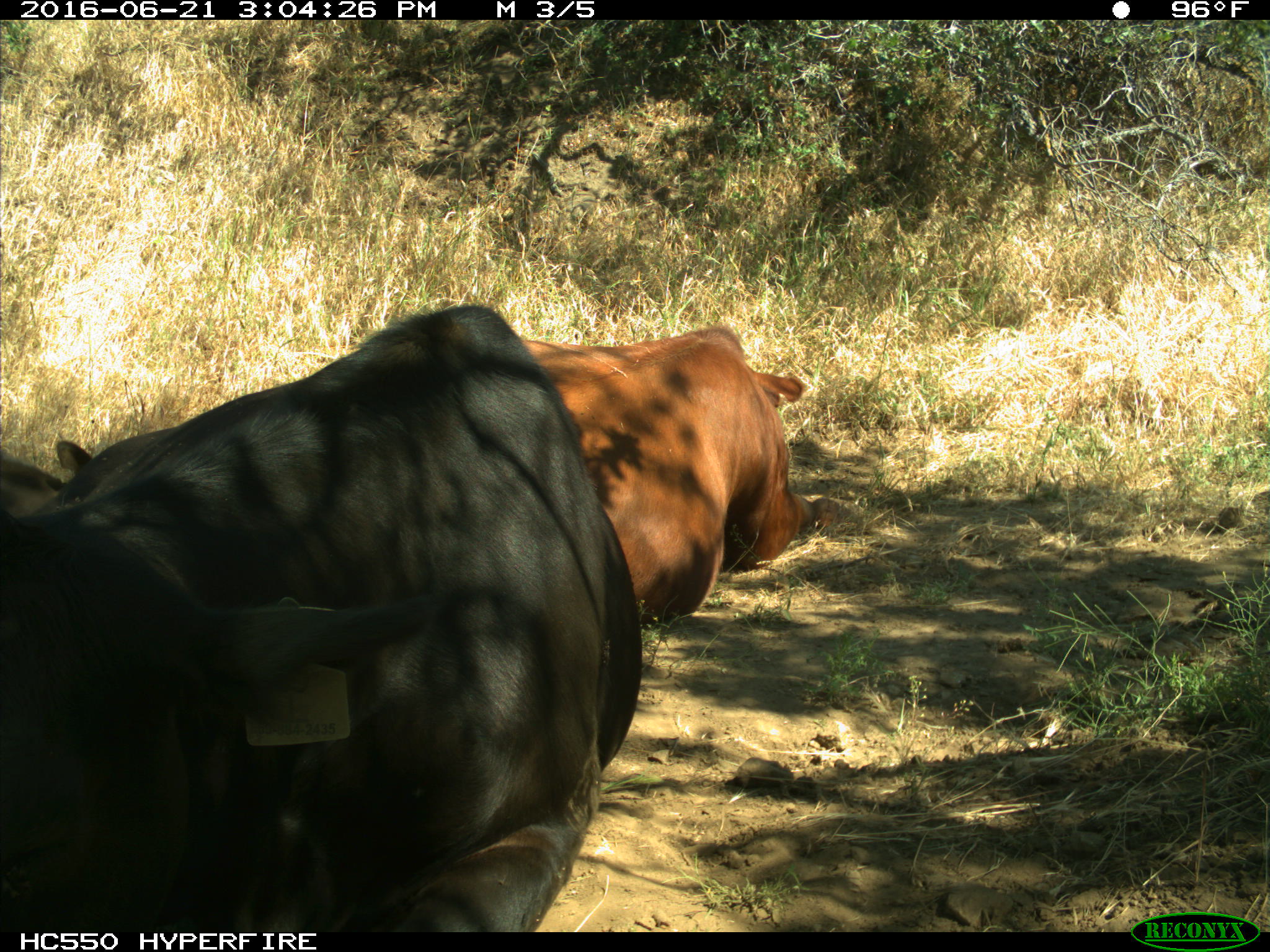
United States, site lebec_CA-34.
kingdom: Animalia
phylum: Chordata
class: Mammalia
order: Artiodactyla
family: Bovidae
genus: Bos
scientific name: Bos taurus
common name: domestic cow